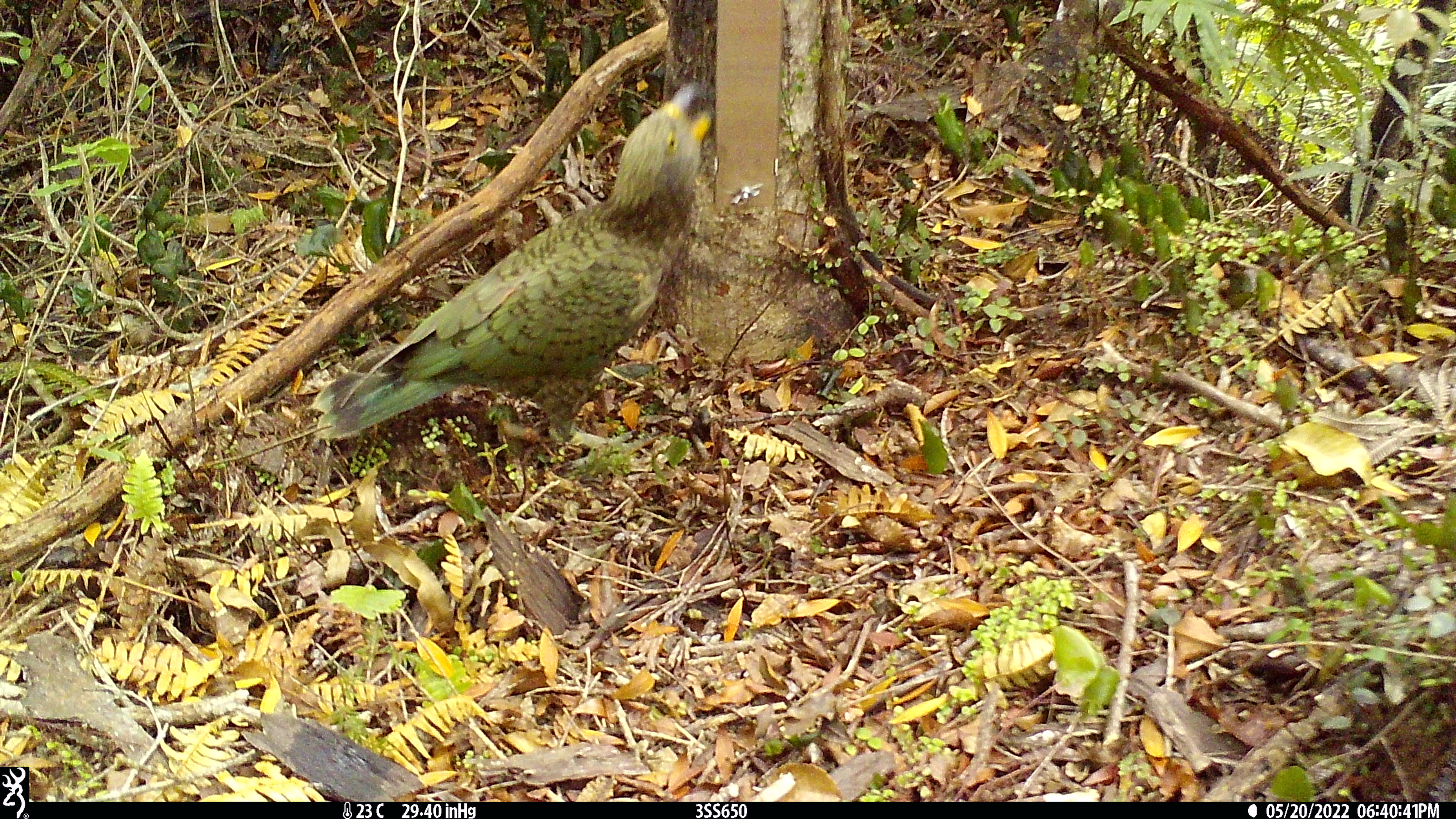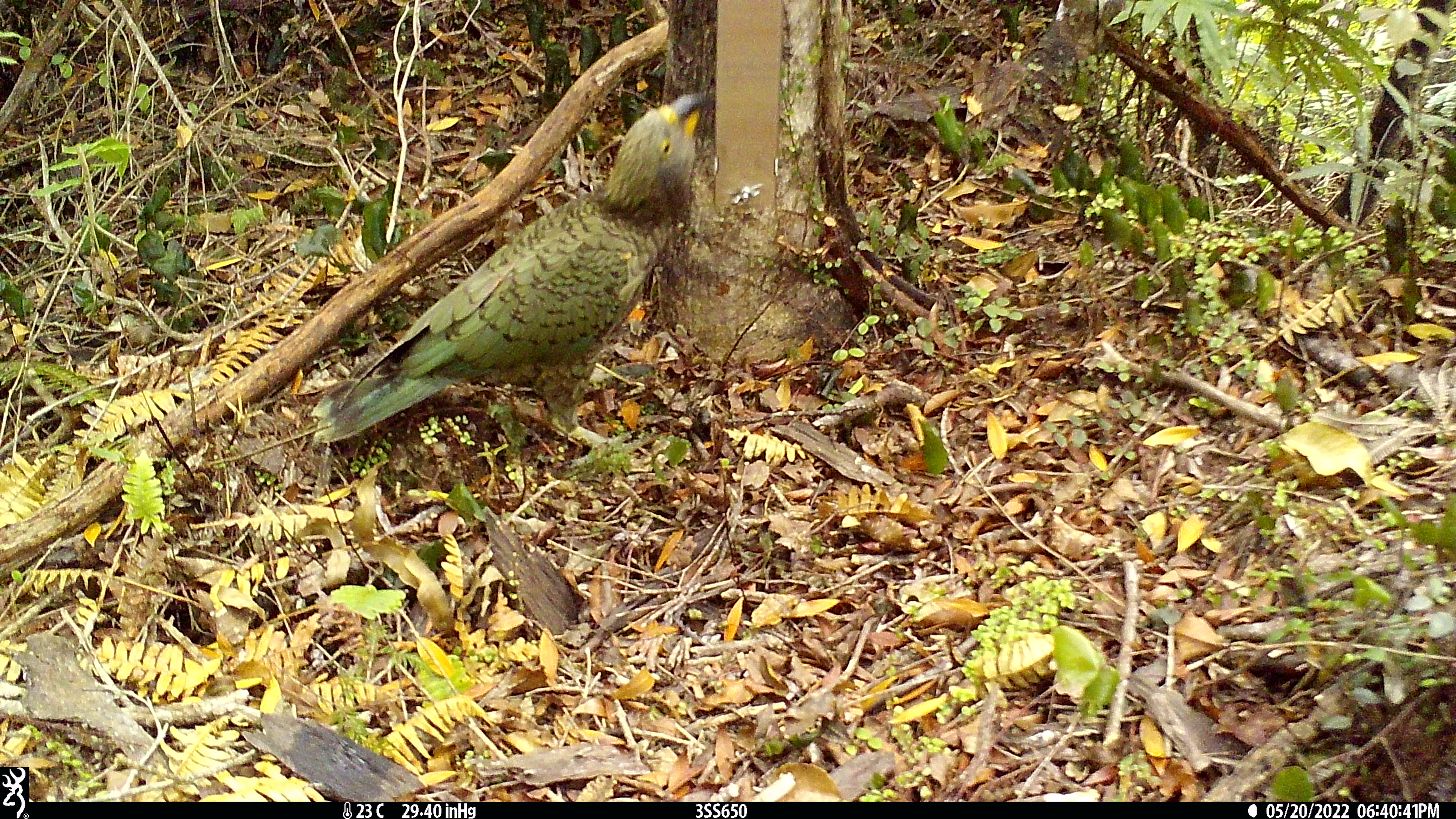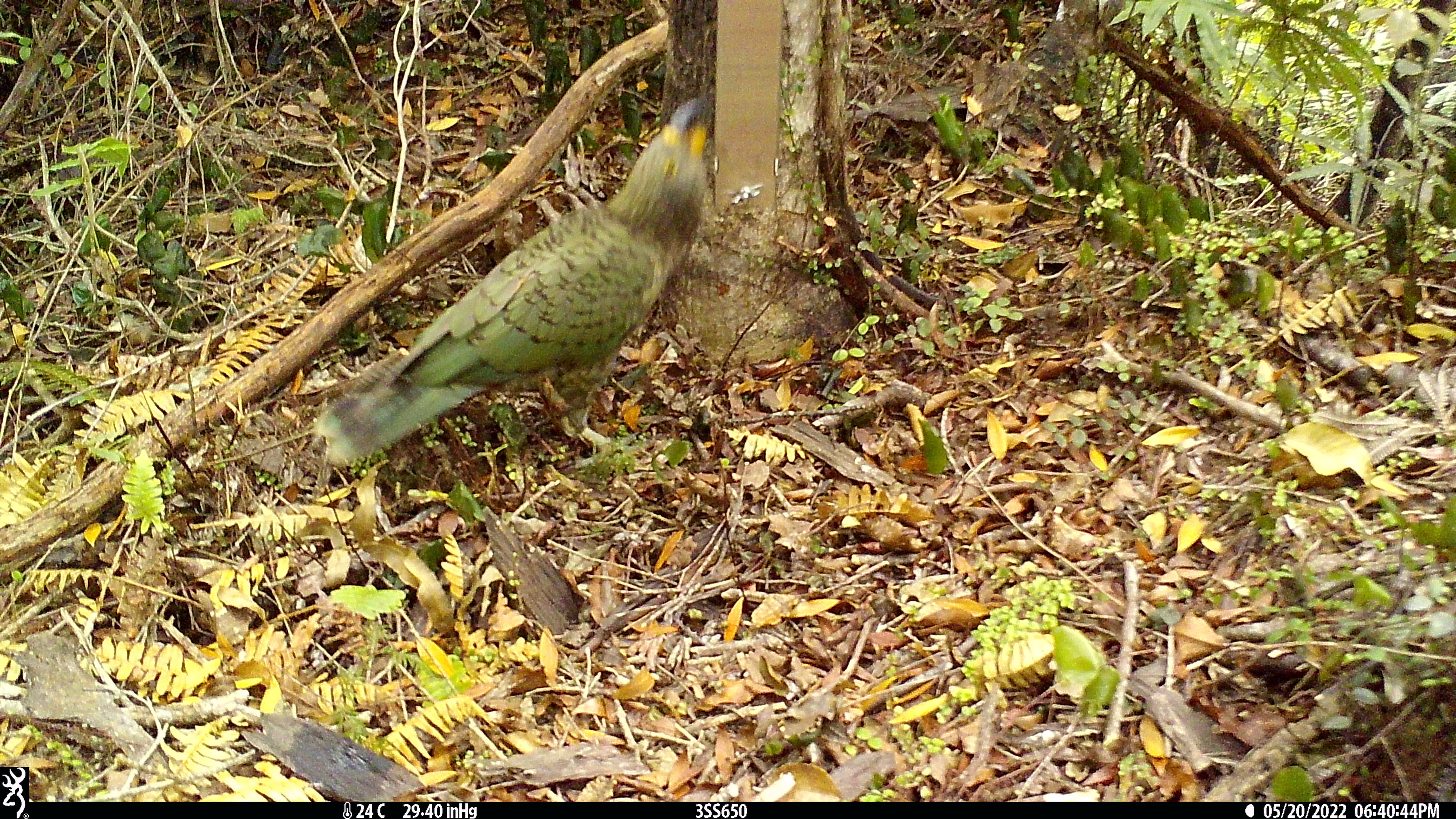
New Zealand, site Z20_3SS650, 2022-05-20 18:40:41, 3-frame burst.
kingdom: Animalia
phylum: Chordata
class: Aves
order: Psittaciformes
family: Strigopidae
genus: Nestor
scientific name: Nestor notabilis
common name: kea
Kea (Nestor notabilis).